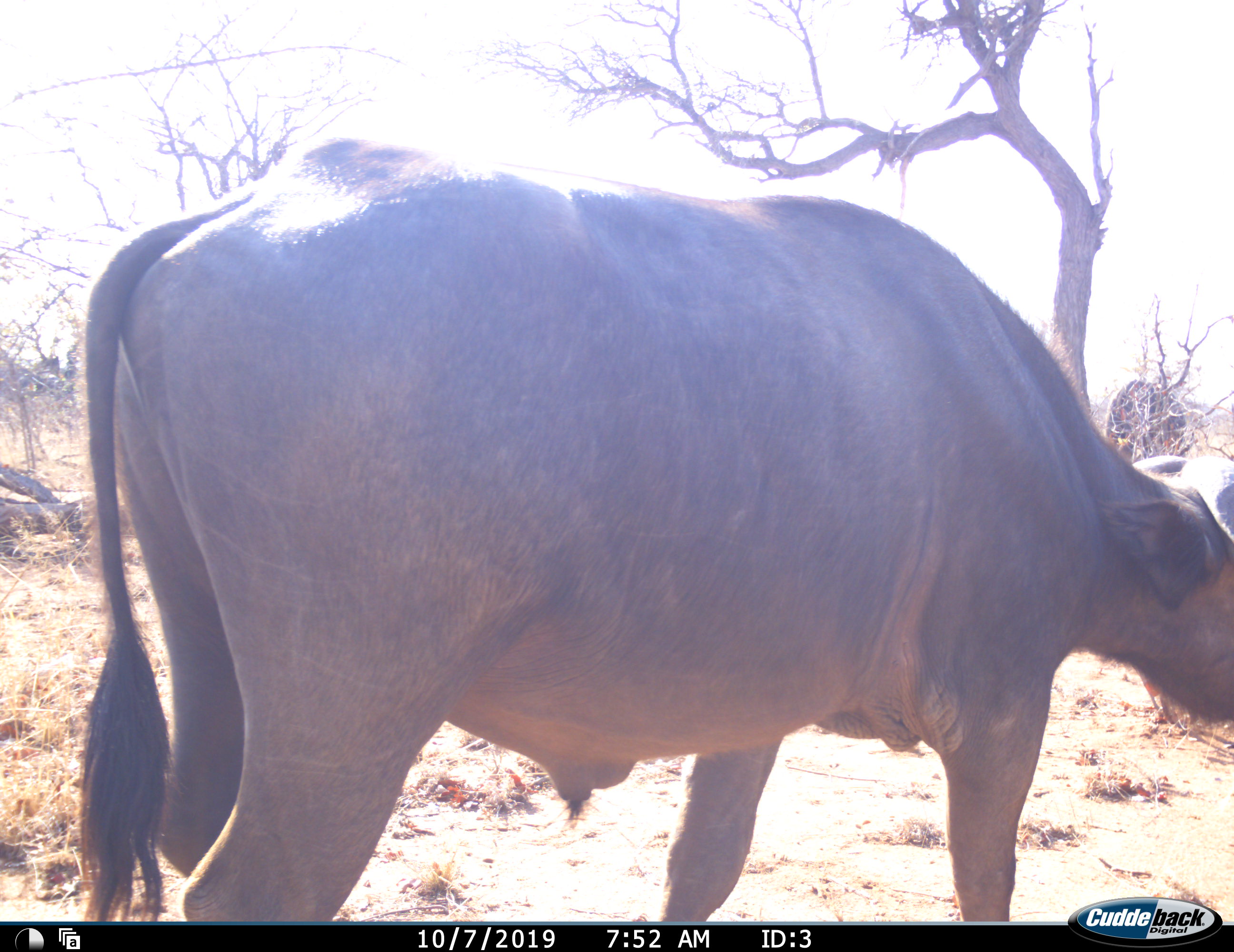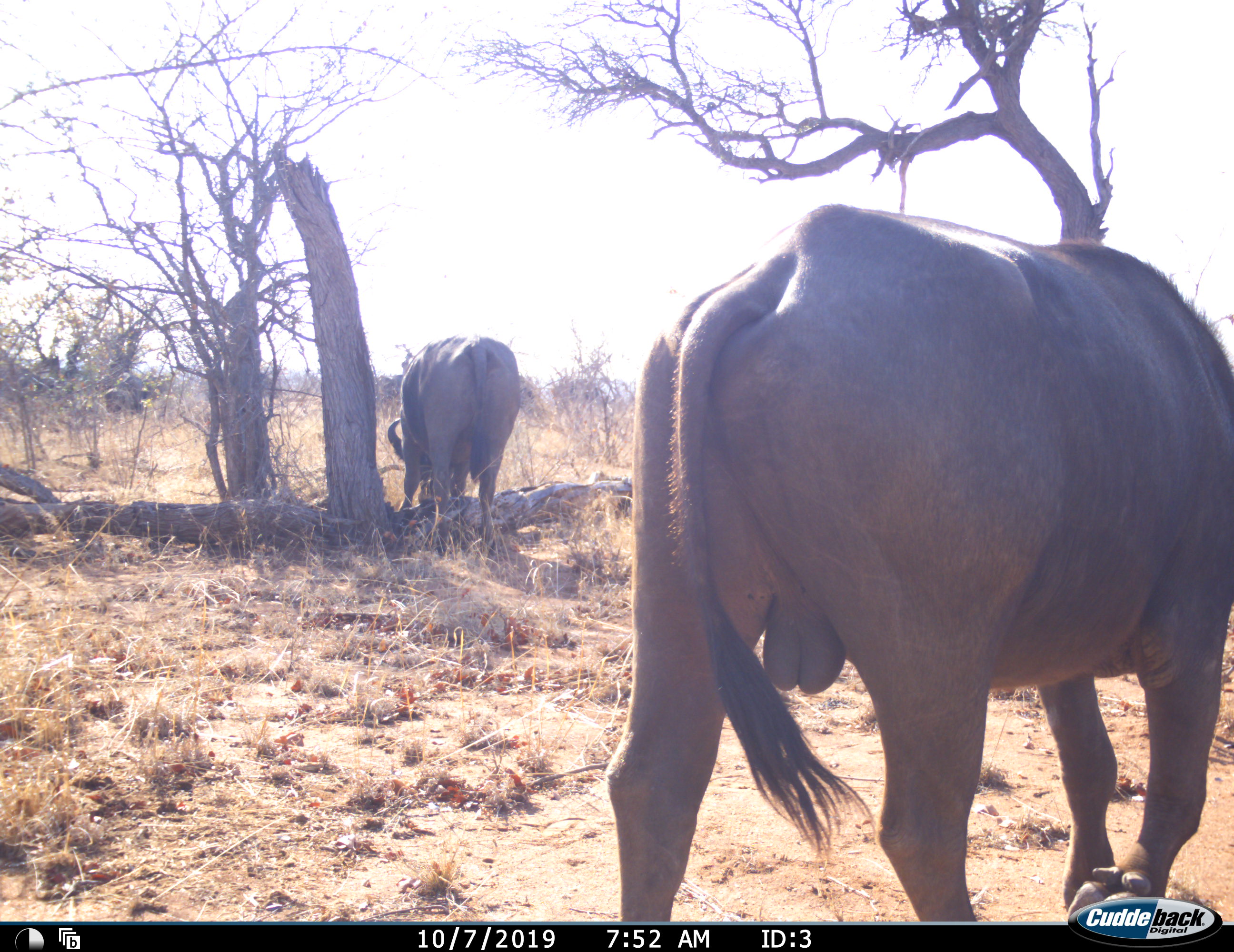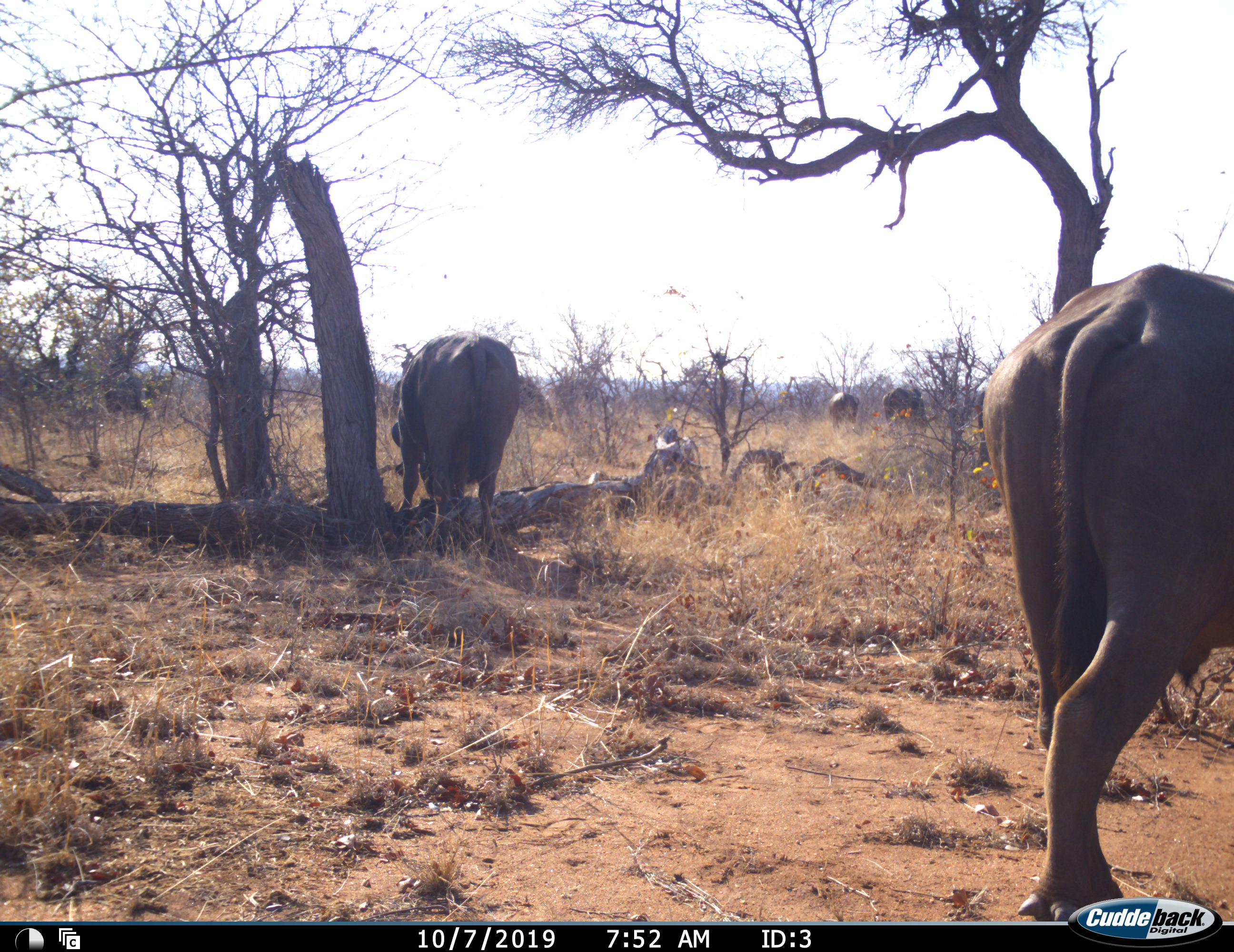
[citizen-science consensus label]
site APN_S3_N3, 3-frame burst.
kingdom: Animalia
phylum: Chordata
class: Mammalia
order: Artiodactyla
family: Bovidae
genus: Syncerus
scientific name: Syncerus caffer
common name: african buffalo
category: buffalo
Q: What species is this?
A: Buffalo (african buffalo) (Syncerus caffer).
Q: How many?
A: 4.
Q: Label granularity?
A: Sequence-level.